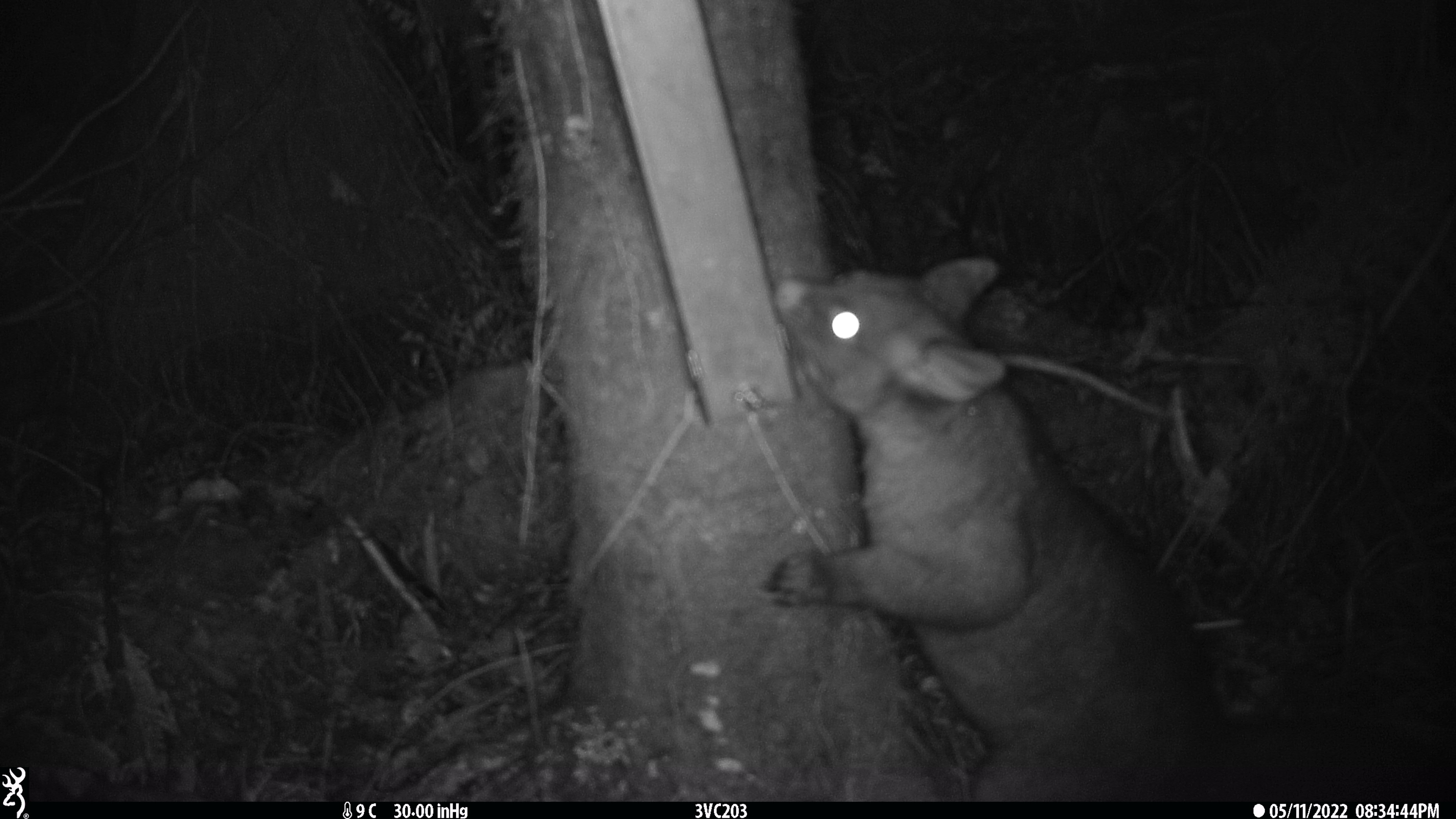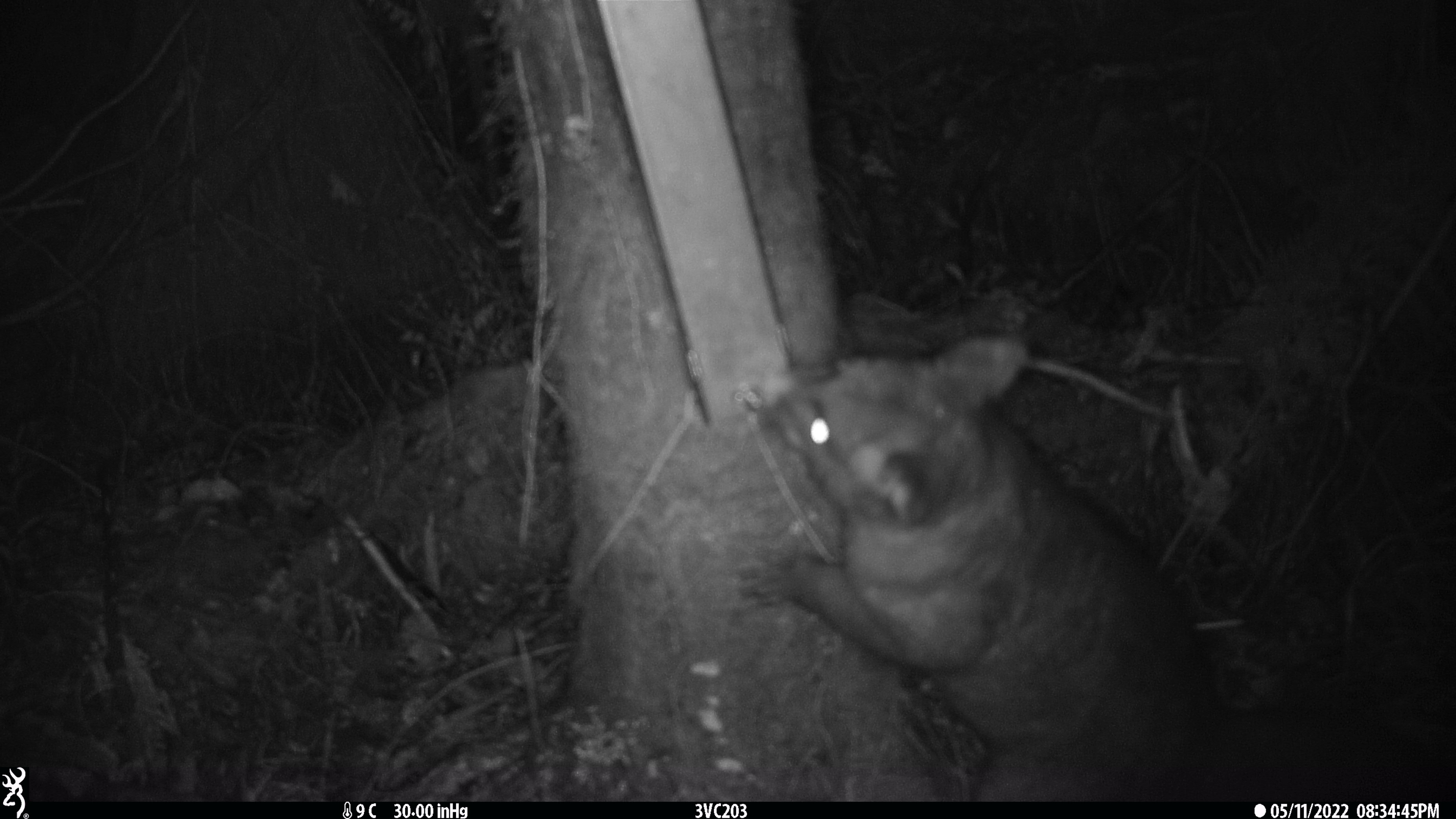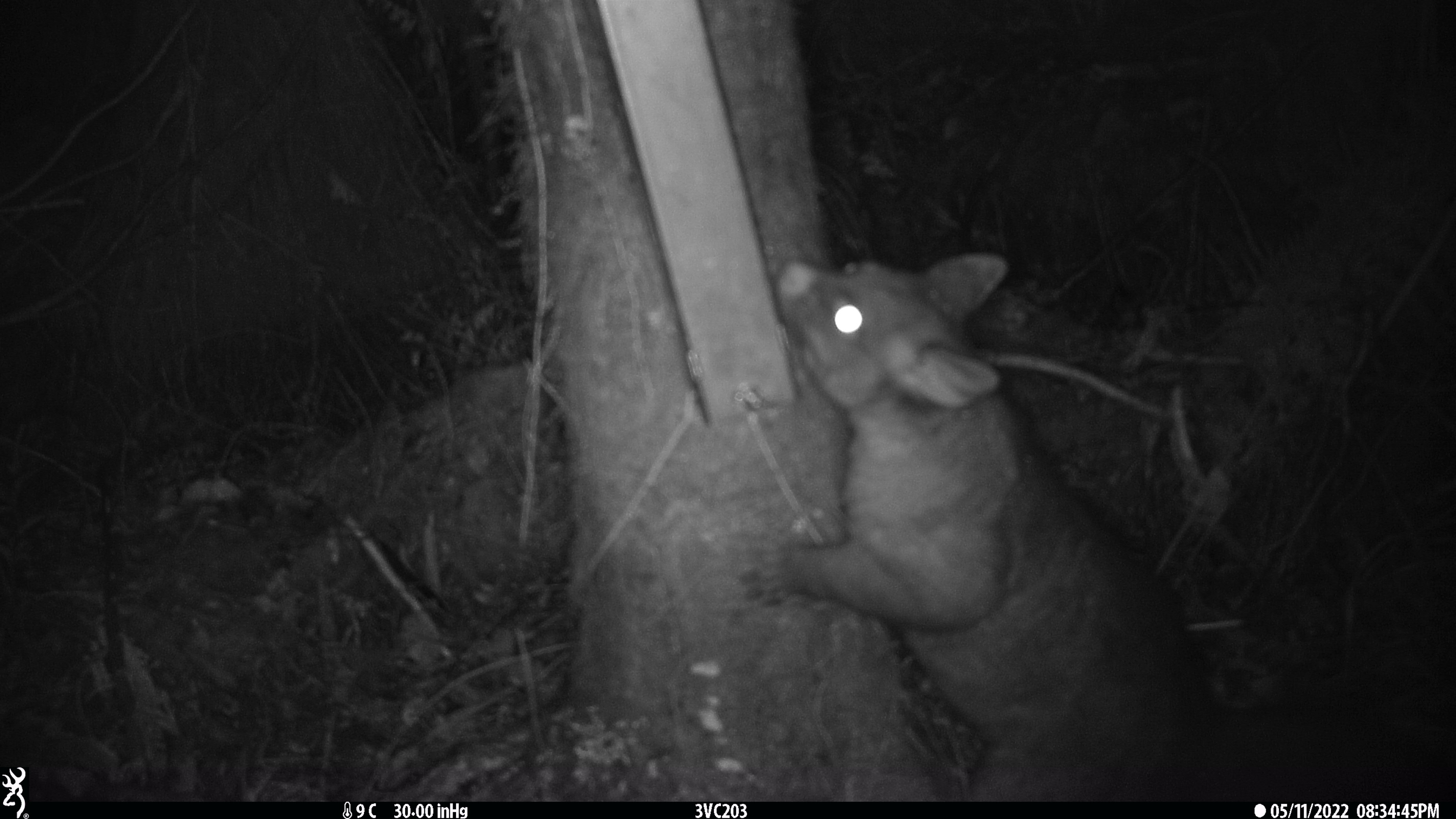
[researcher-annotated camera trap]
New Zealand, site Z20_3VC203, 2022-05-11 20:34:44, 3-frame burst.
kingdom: Animalia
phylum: Chordata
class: Mammalia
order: Diprotodontia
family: Phalangeridae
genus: Trichosurus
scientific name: Trichosurus vulpecula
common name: common brushtail possum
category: possum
Possum (common brushtail possum) (Trichosurus vulpecula).